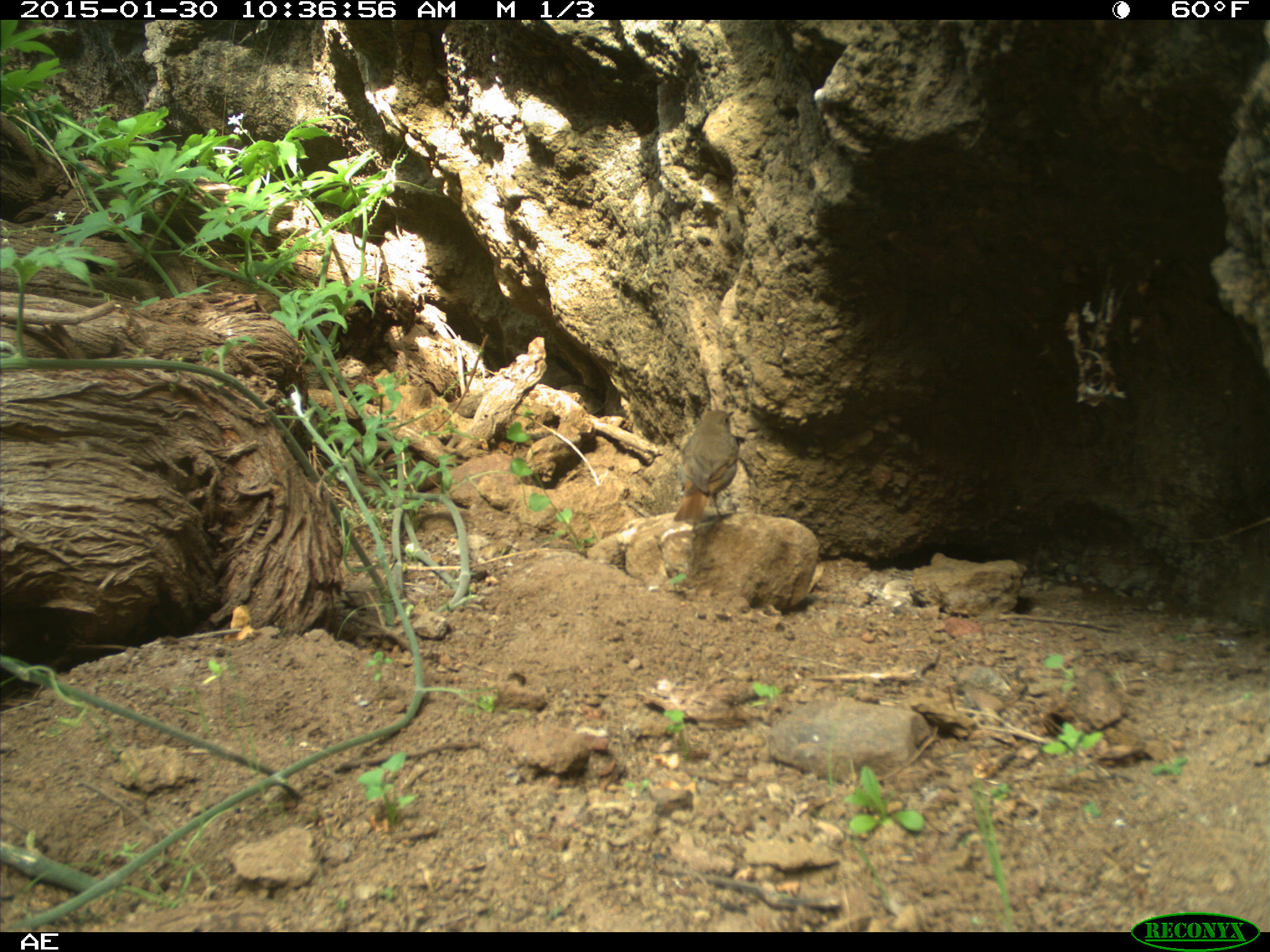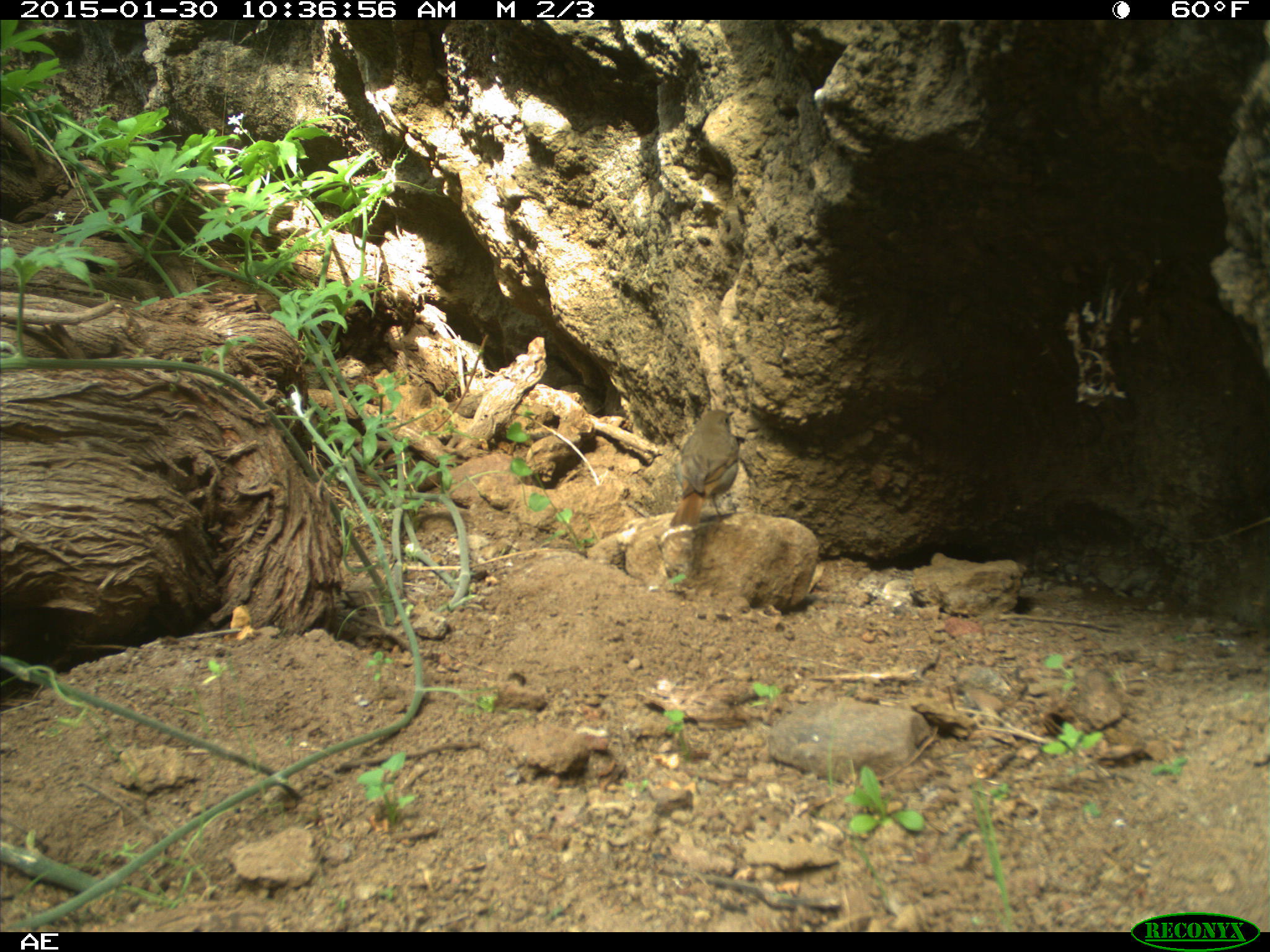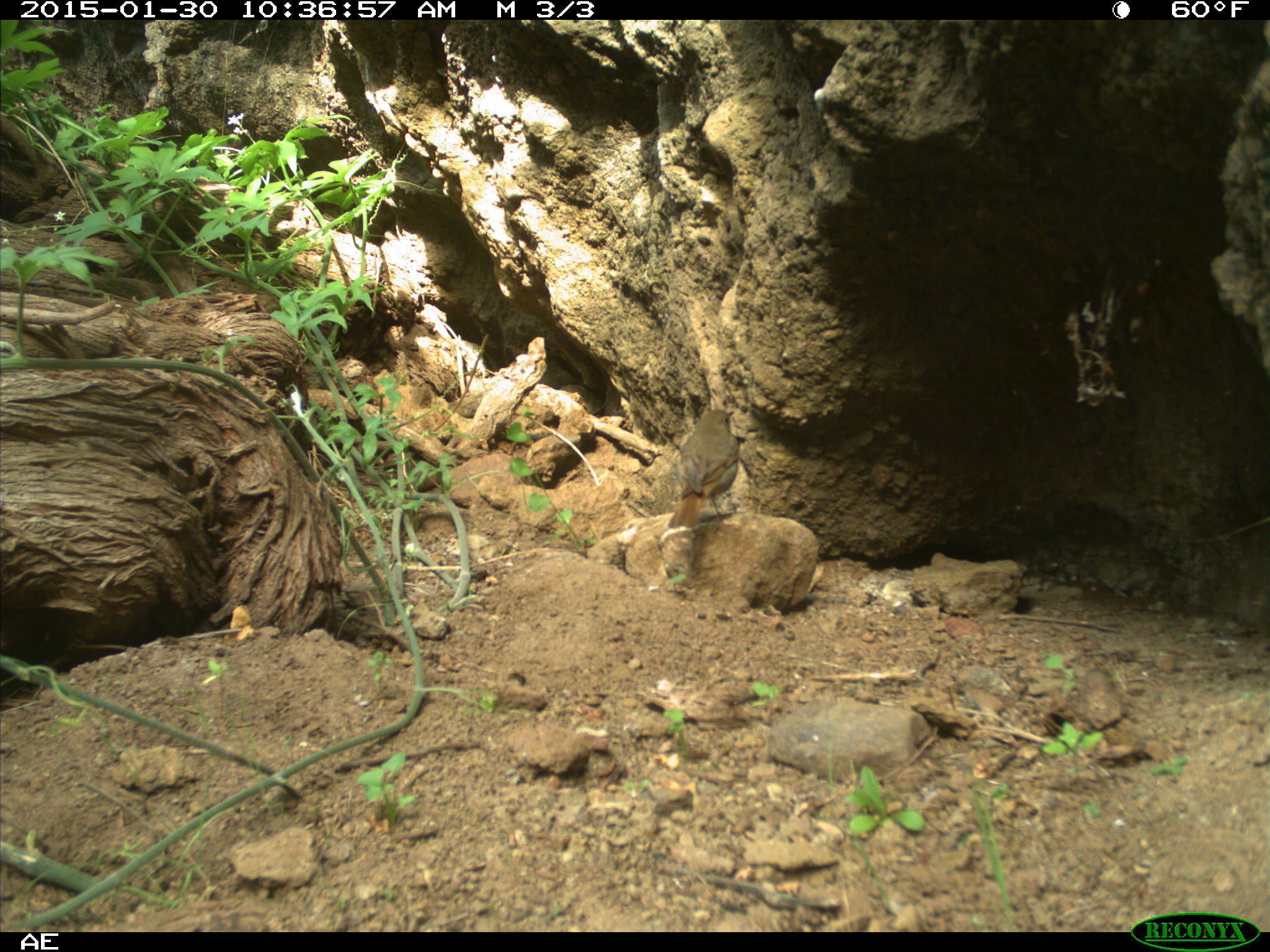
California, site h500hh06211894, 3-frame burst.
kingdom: Animalia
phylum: Chordata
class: Aves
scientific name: Aves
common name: bird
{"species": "bird (Aves)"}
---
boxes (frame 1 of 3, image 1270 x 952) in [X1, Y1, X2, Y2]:
bird: [672, 409, 739, 524]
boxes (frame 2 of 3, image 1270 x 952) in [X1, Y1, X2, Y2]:
bird: [667, 408, 740, 527]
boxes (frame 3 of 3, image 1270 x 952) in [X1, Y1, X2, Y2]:
bird: [667, 409, 740, 529]